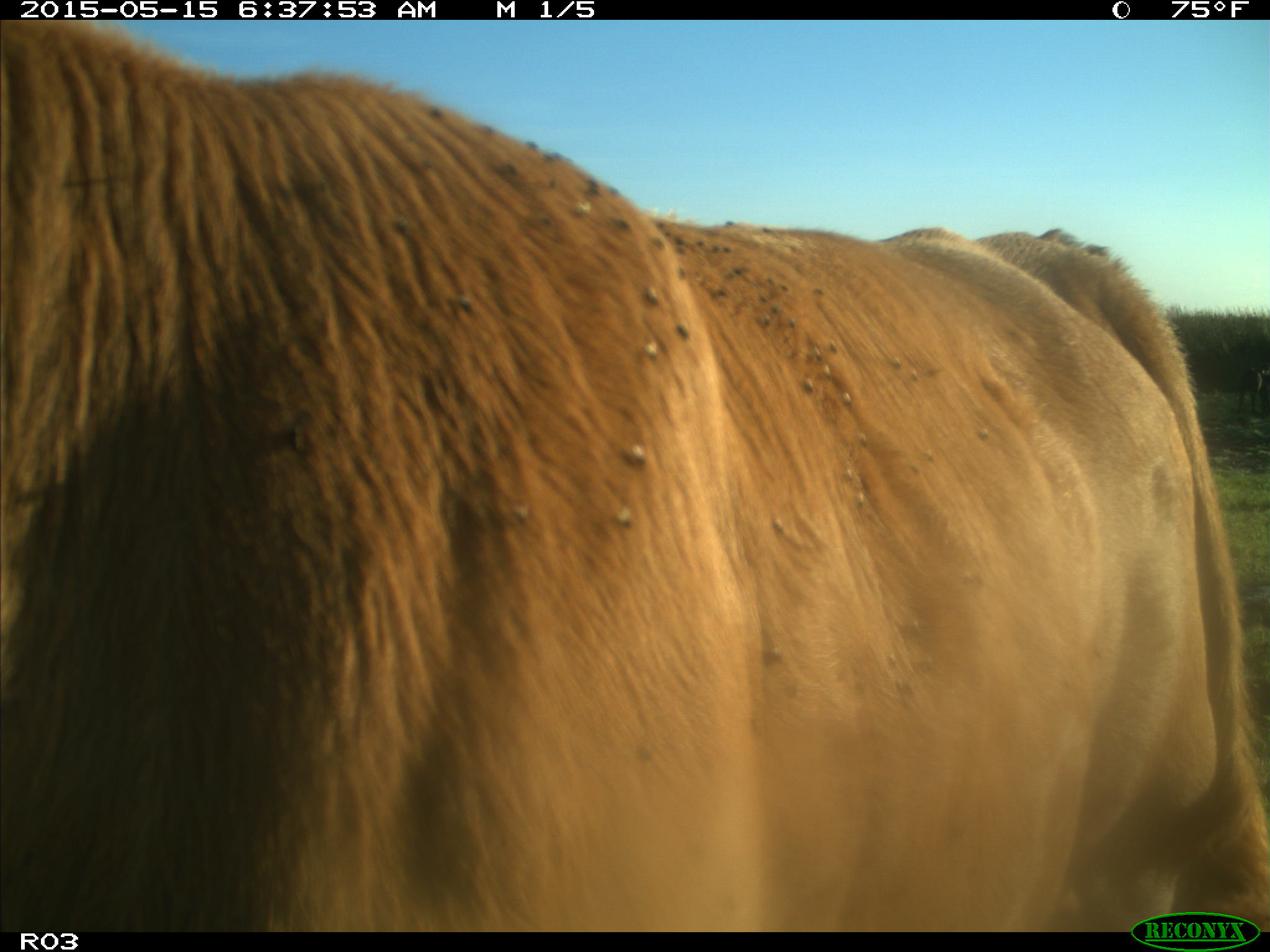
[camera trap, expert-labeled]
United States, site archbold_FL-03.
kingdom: Animalia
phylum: Chordata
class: Mammalia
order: Artiodactyla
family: Bovidae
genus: Bos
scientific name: Bos taurus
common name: domestic cow